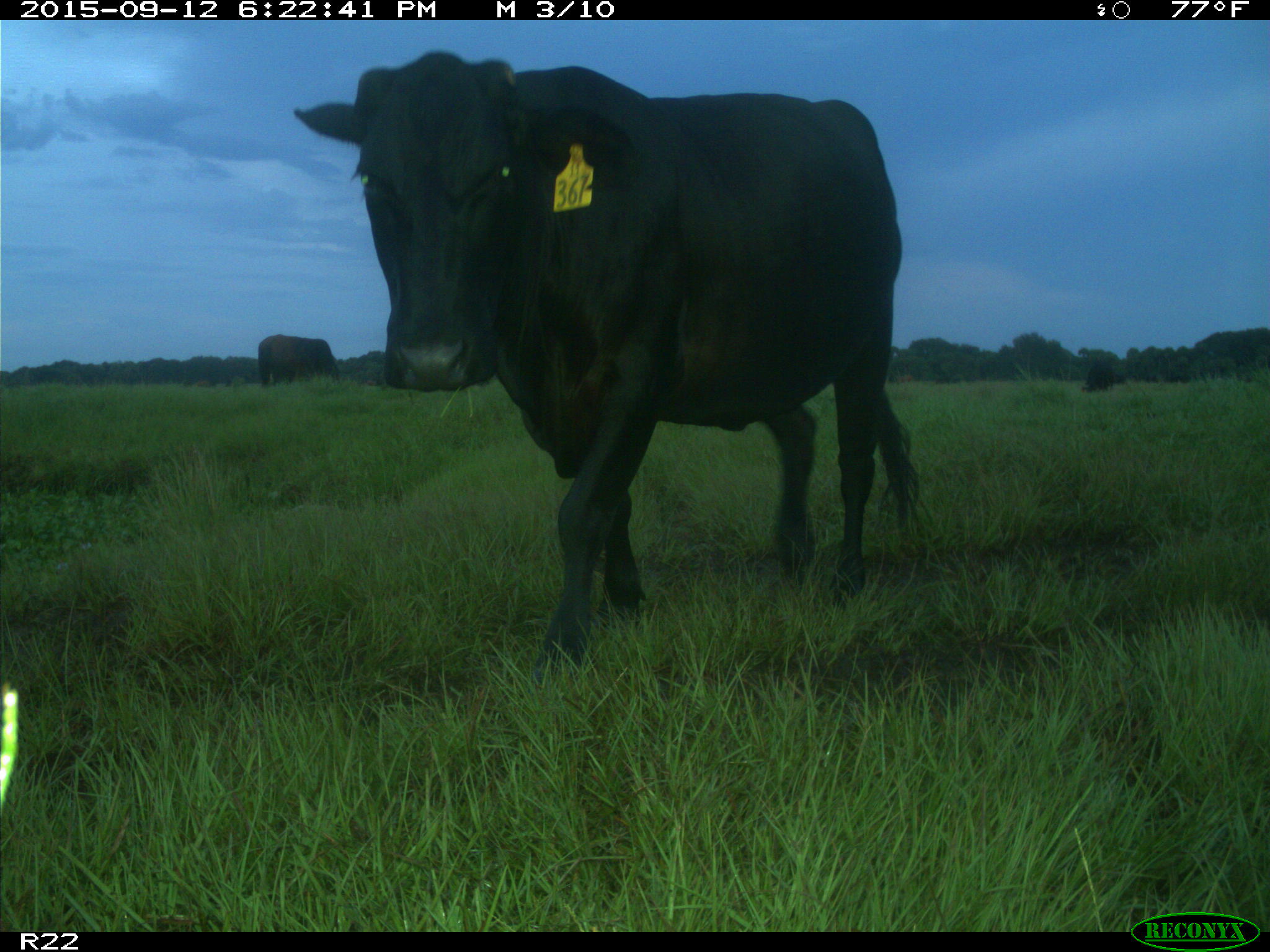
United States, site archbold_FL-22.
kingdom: Animalia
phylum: Chordata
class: Mammalia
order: Artiodactyla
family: Bovidae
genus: Bos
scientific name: Bos taurus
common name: domestic cow